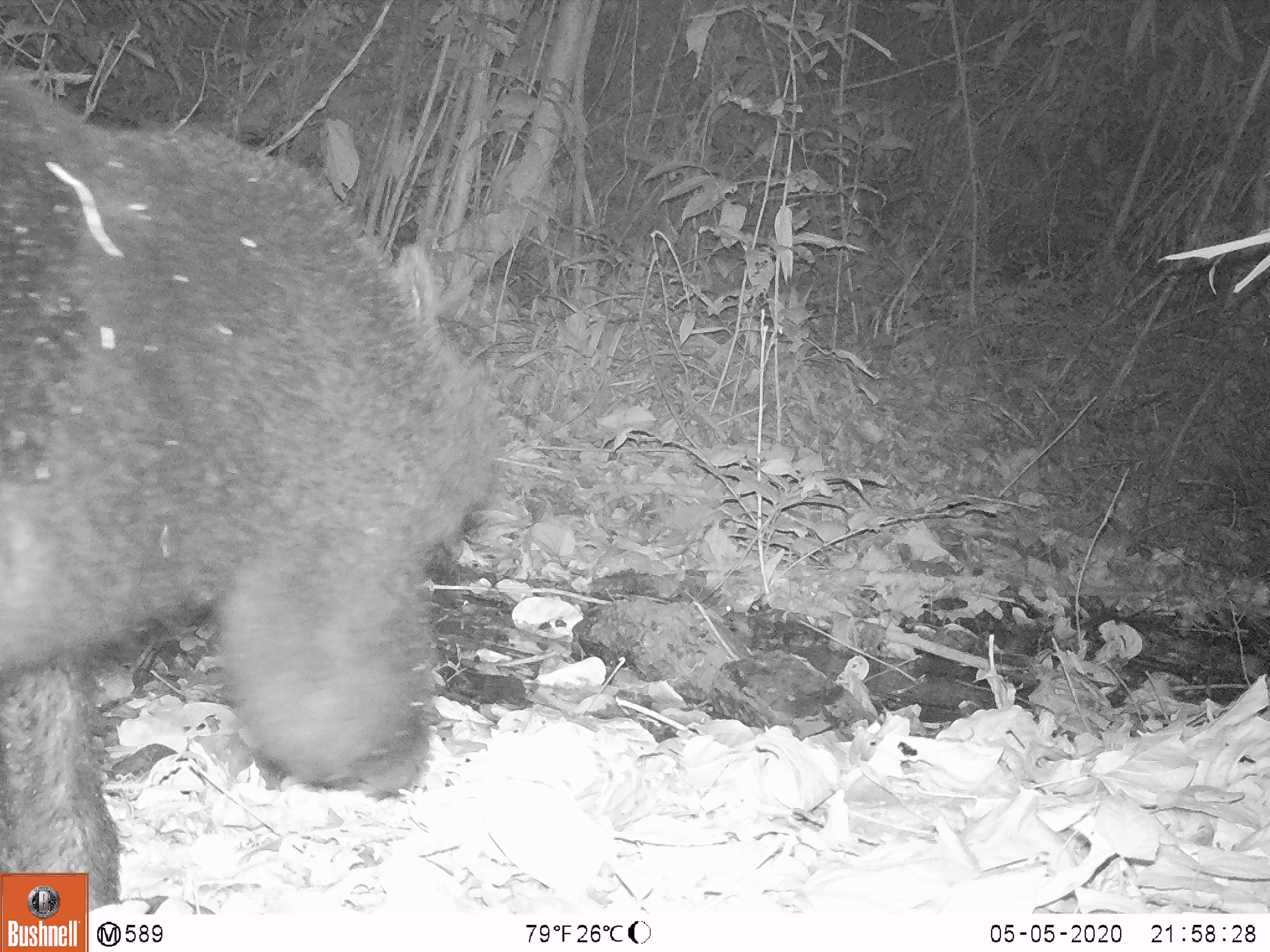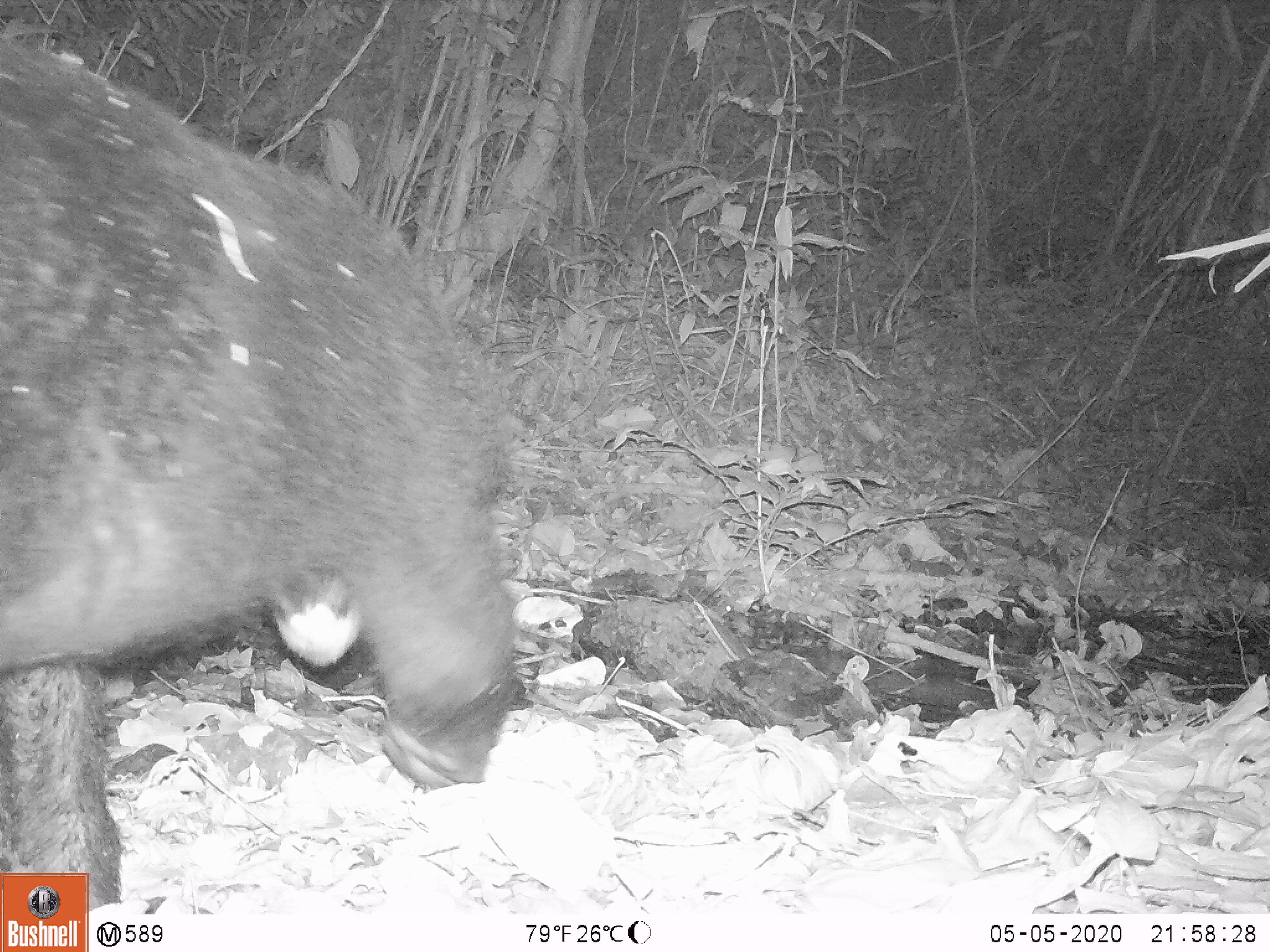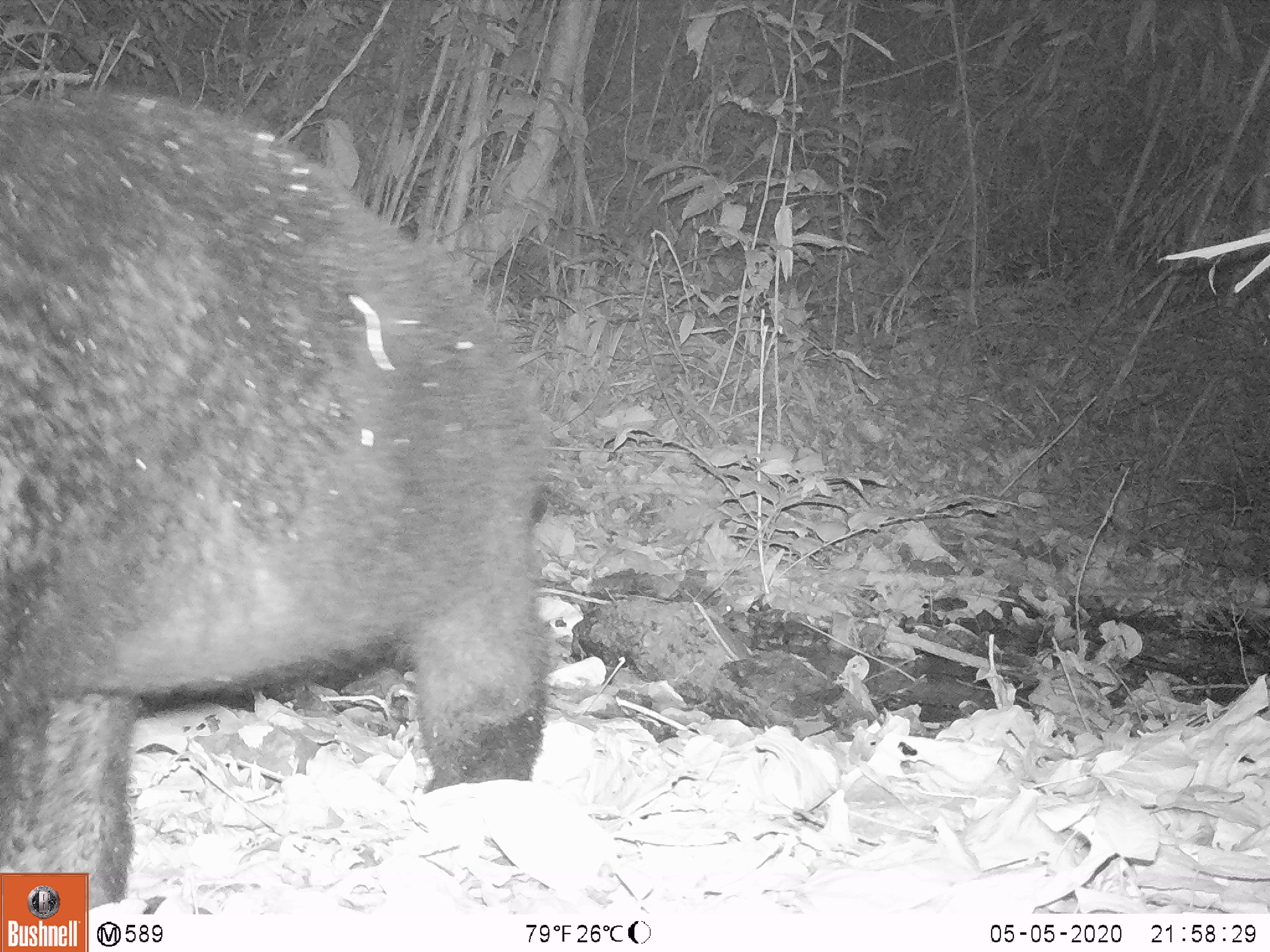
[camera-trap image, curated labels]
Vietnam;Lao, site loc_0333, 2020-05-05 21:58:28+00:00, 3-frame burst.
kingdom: Animalia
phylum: Chordata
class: Mammalia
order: Carnivora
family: Ursidae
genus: Ursus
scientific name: Ursus thibetanus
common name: asian black bear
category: asiatic black bear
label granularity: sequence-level